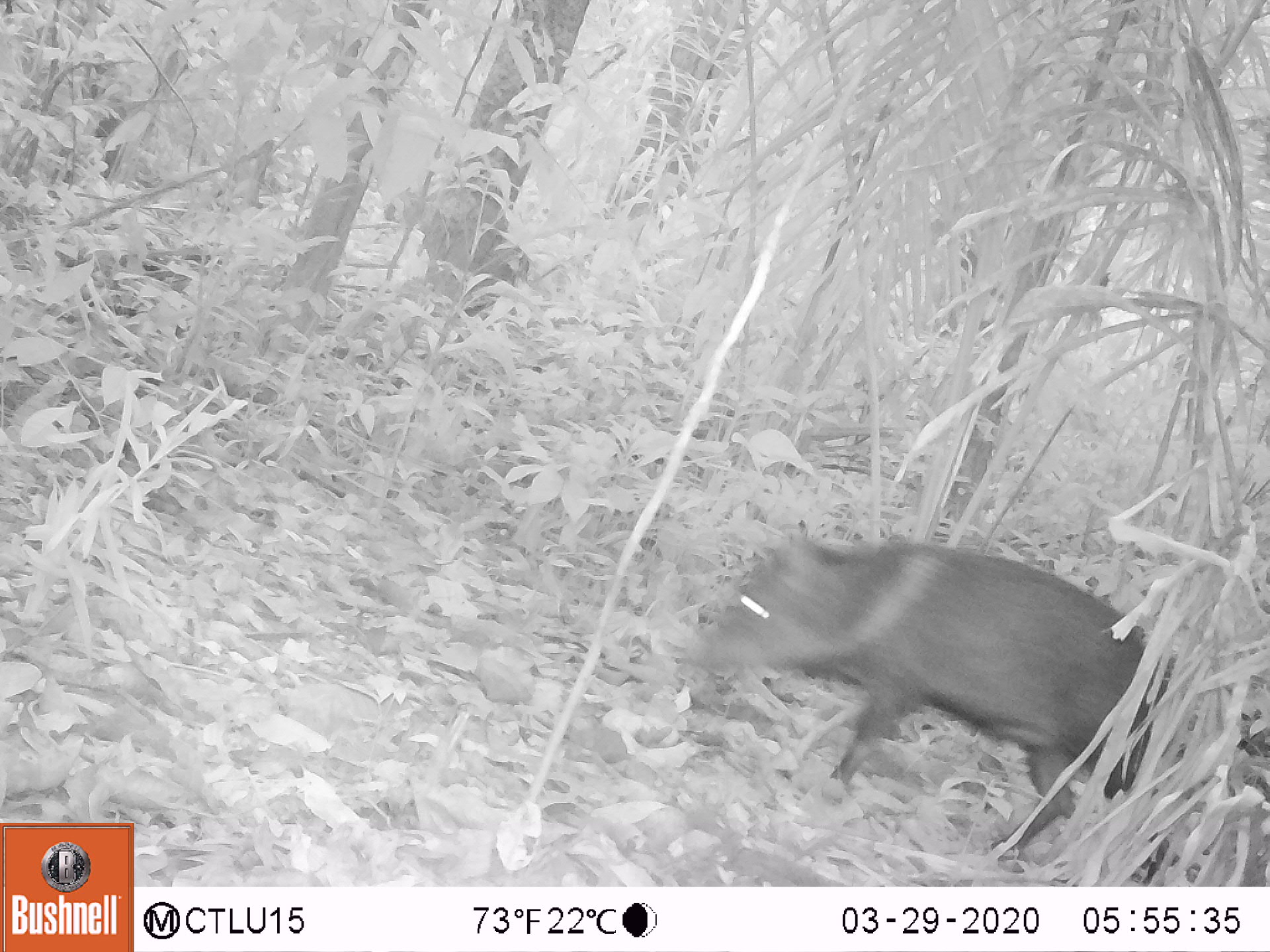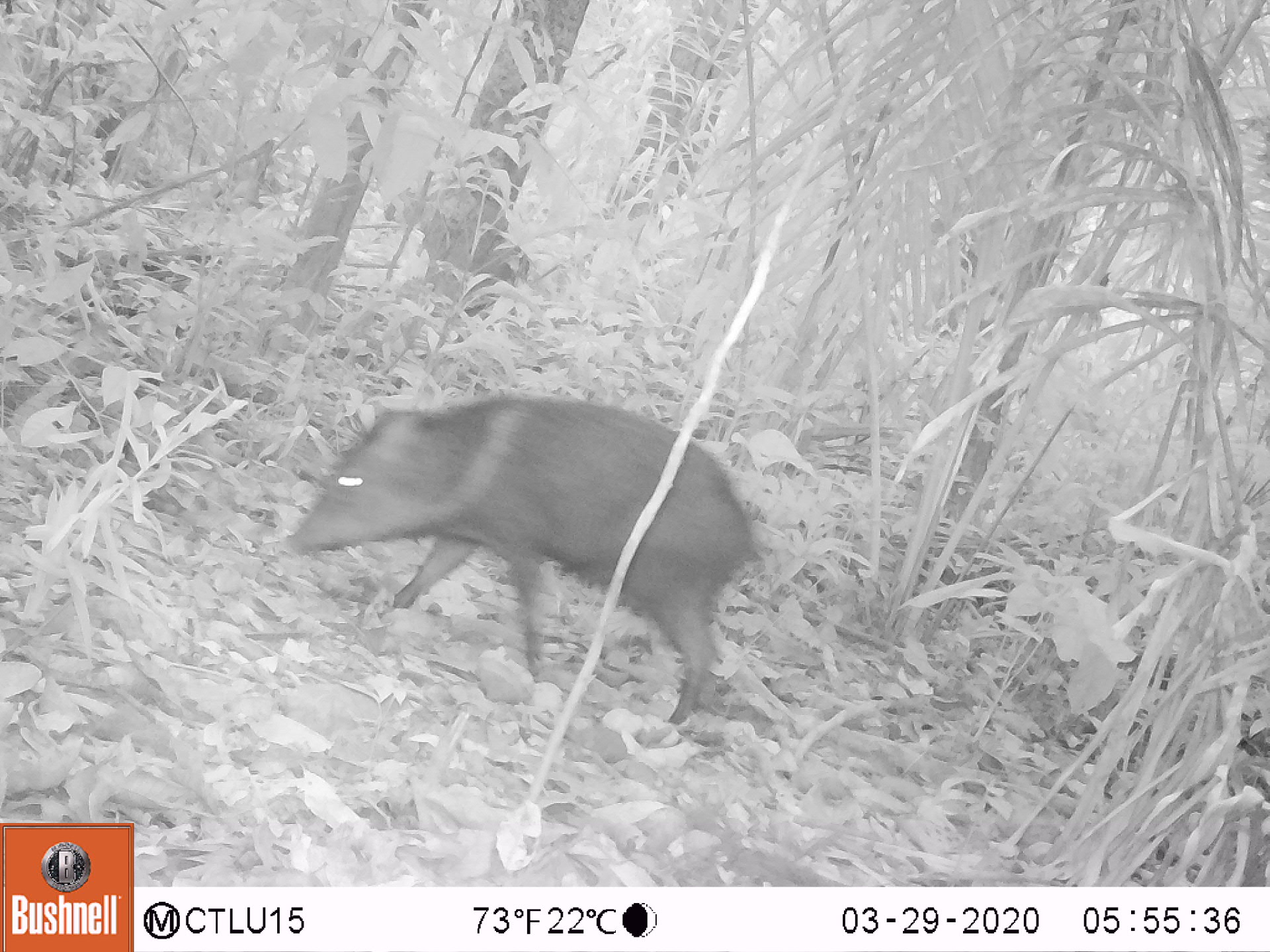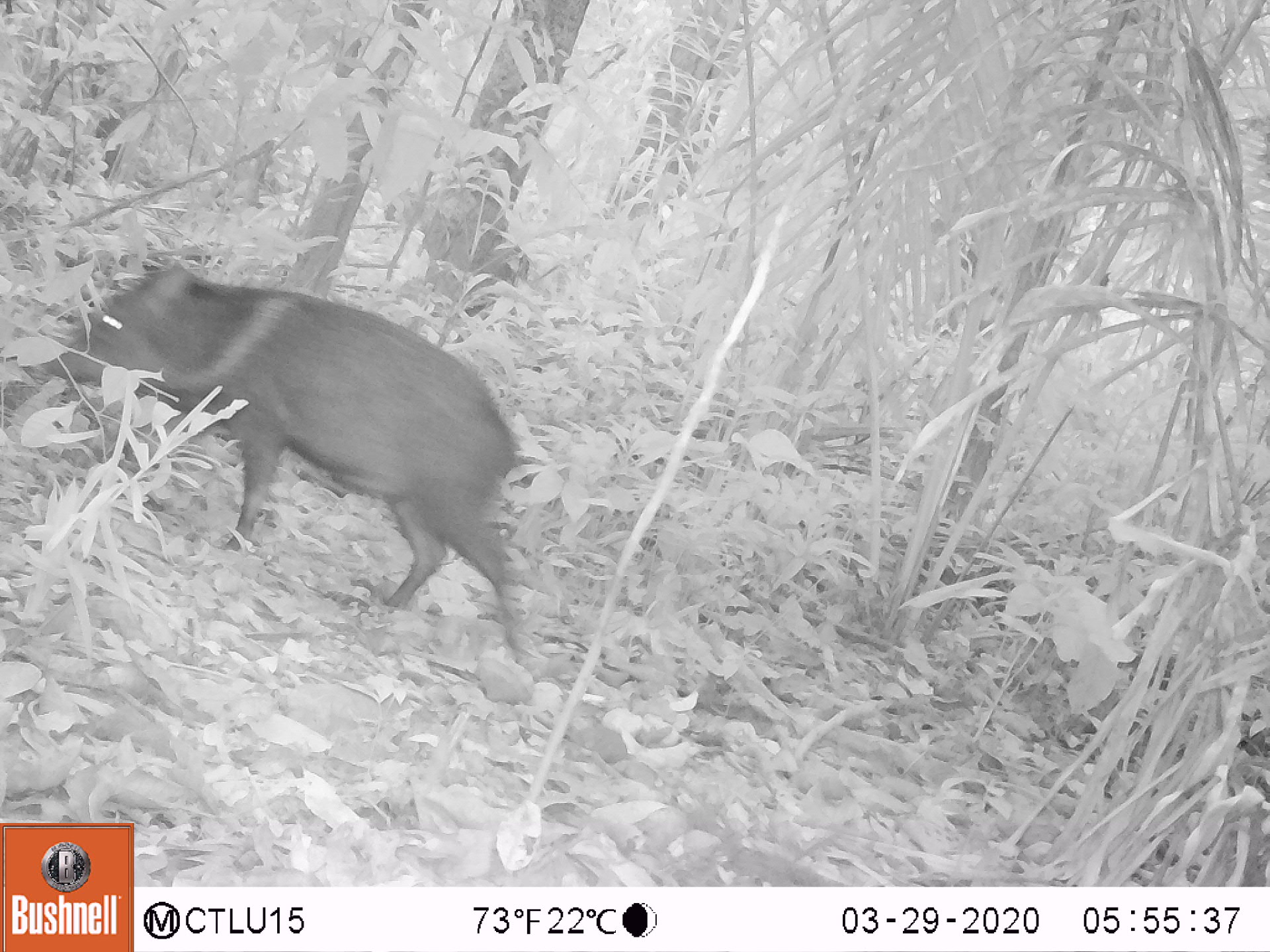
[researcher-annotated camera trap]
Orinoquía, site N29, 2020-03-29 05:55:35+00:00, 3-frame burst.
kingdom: Animalia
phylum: Chordata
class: Mammalia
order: Artiodactyla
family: Tayassuidae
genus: Pecari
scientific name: Pecari tajacu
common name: collared peccary